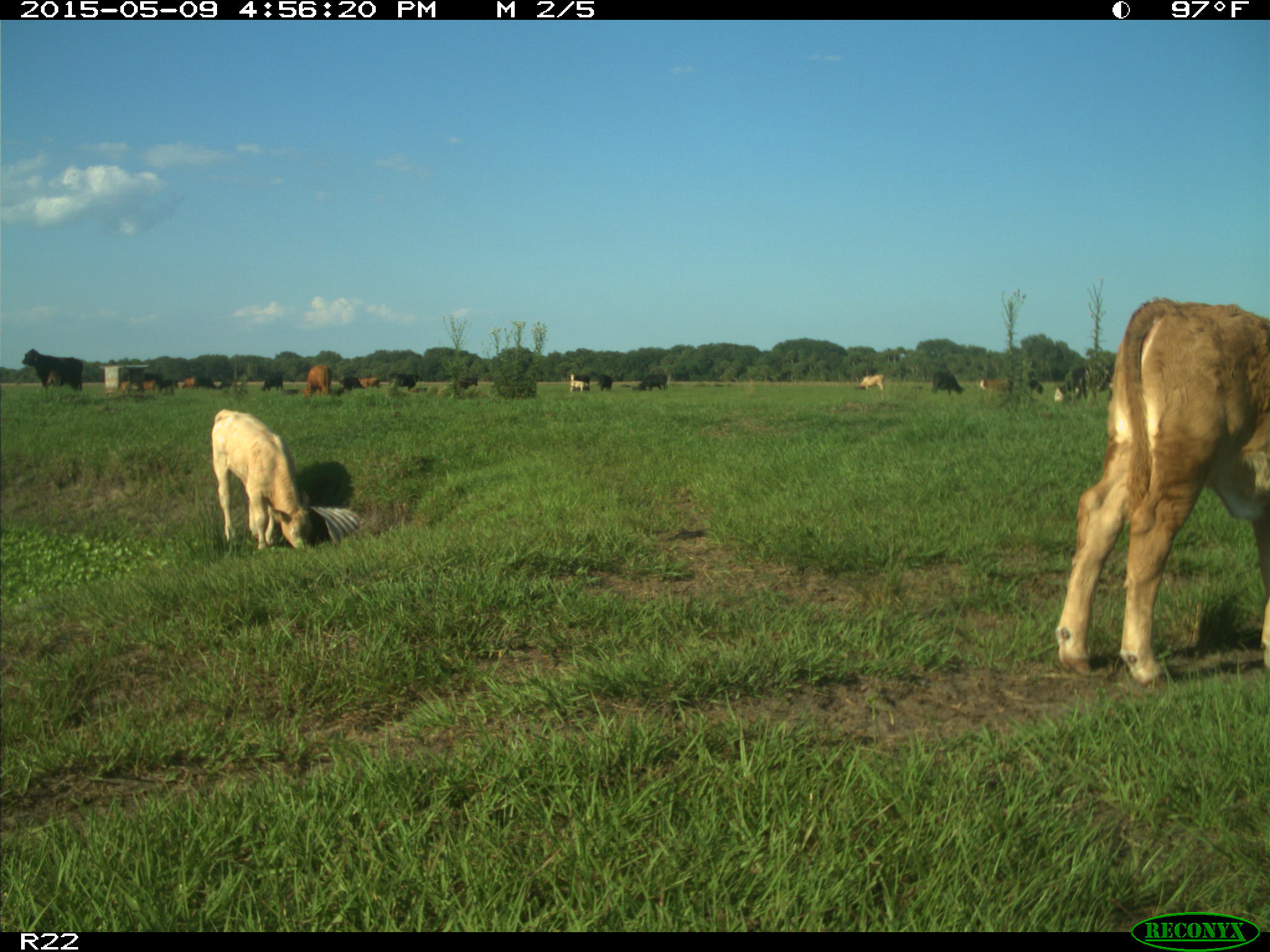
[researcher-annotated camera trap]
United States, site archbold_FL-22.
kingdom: Animalia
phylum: Chordata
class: Mammalia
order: Artiodactyla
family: Bovidae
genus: Bos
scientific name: Bos taurus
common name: domestic cow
Bos taurus (domestic cow).